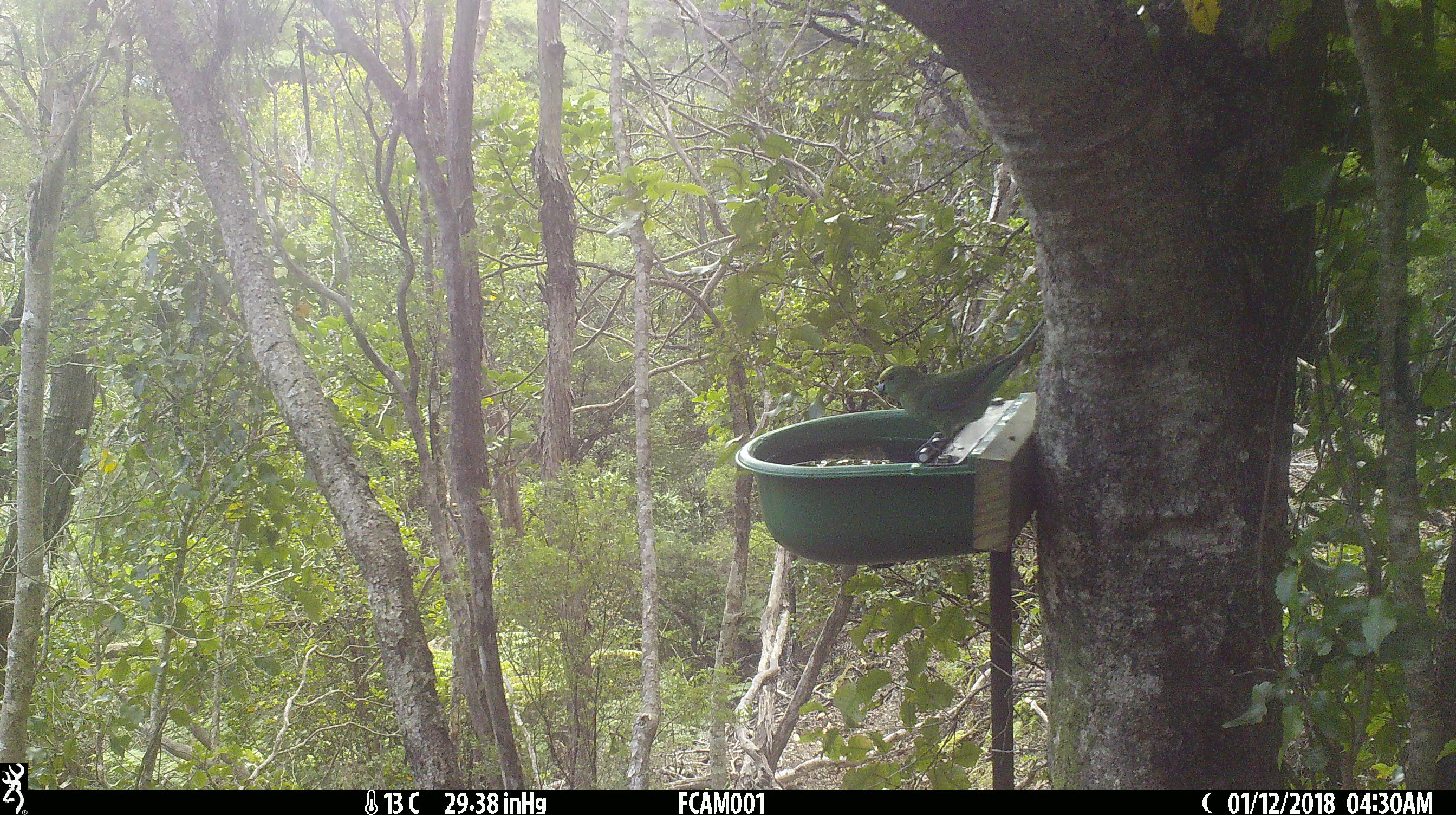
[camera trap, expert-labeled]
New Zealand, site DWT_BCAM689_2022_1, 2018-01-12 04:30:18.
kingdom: Animalia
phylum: Chordata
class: Aves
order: Psittaciformes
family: Psittaculidae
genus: Cyanoramphus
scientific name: Cyanoramphus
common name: parakeet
Parakeet (Cyanoramphus).